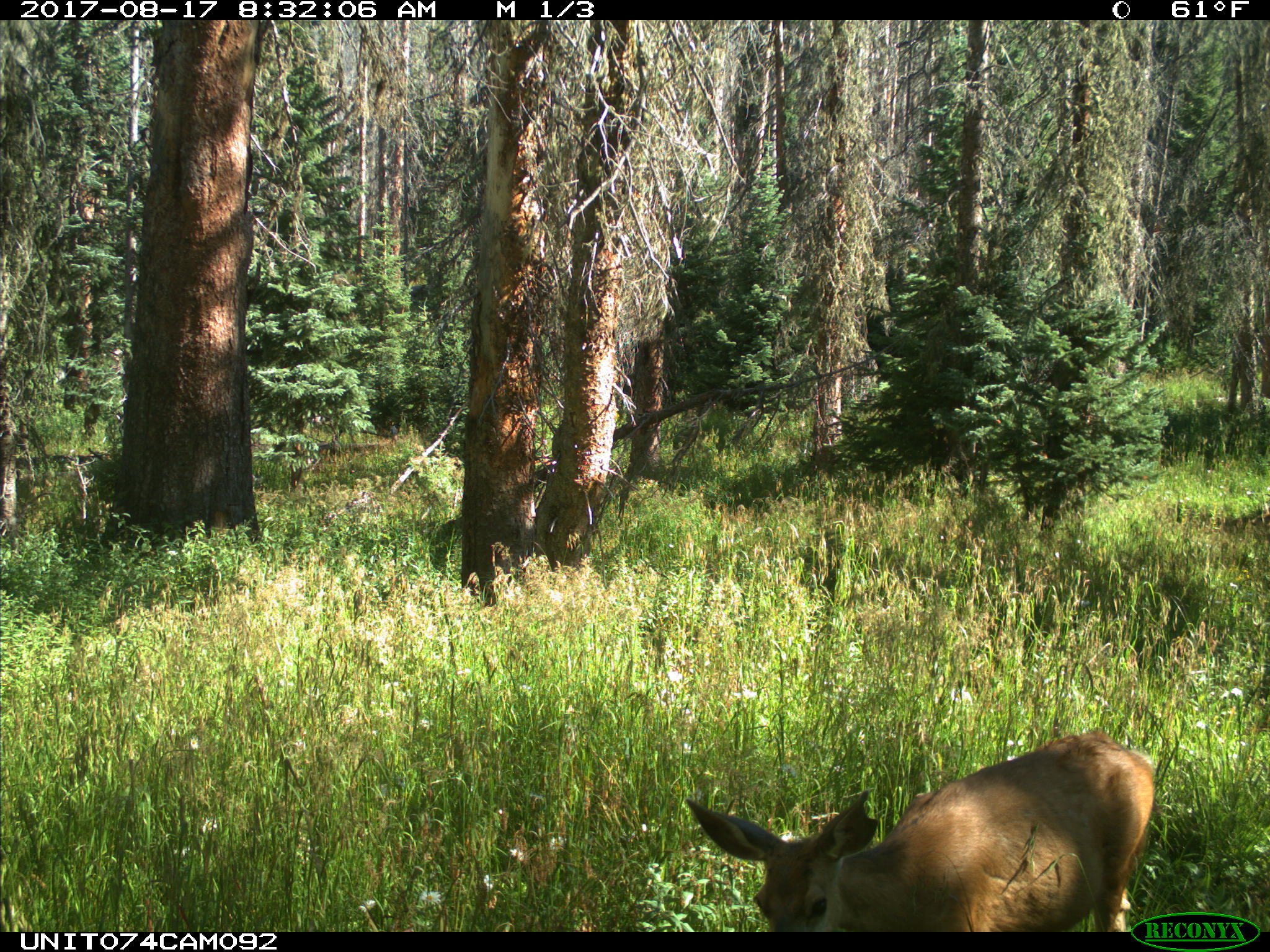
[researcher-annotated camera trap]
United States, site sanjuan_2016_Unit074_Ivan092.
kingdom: Animalia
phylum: Chordata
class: Mammalia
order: Artiodactyla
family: Cervidae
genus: Odocoileus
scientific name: Odocoileus hemionus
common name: mule deer